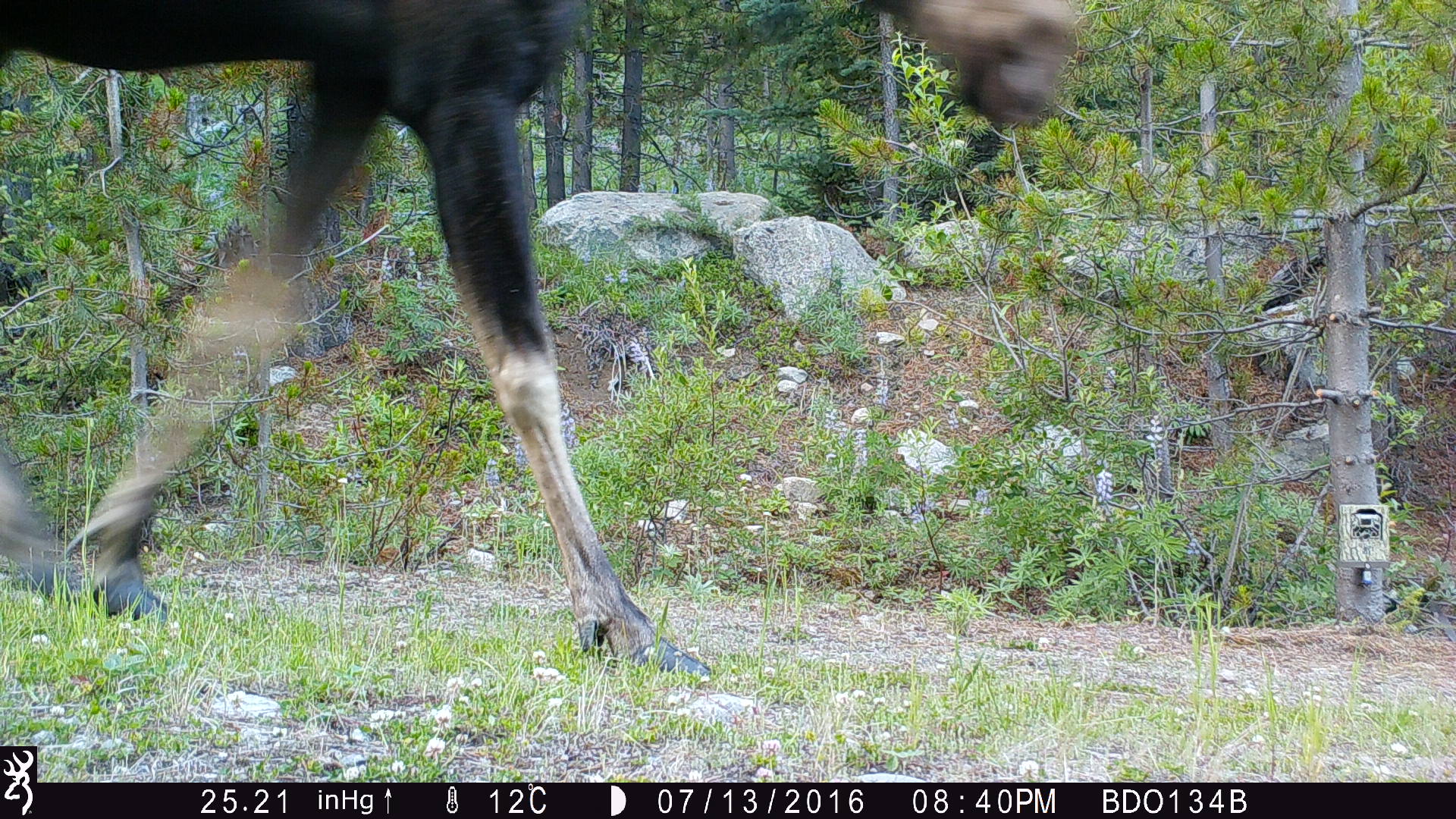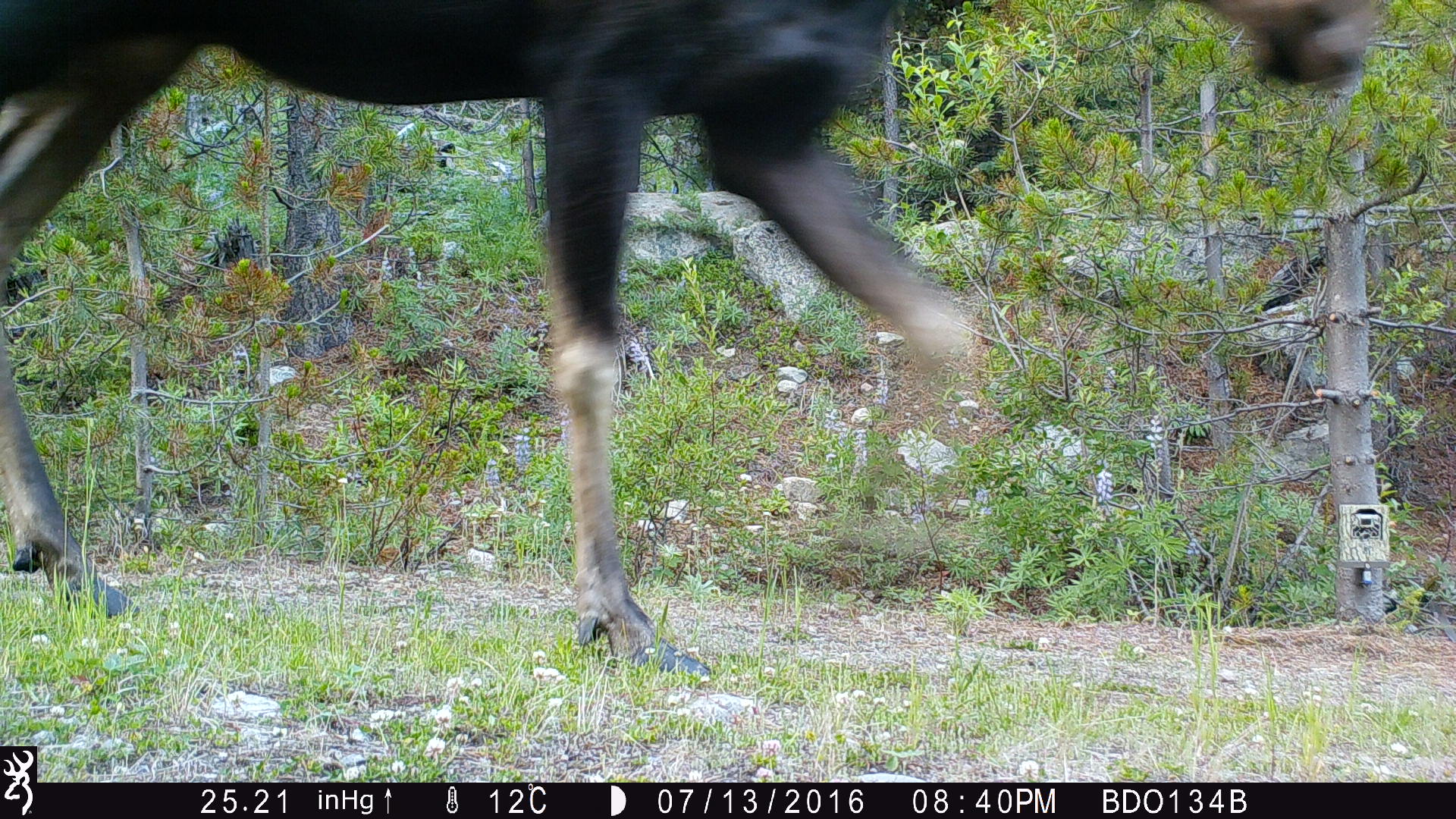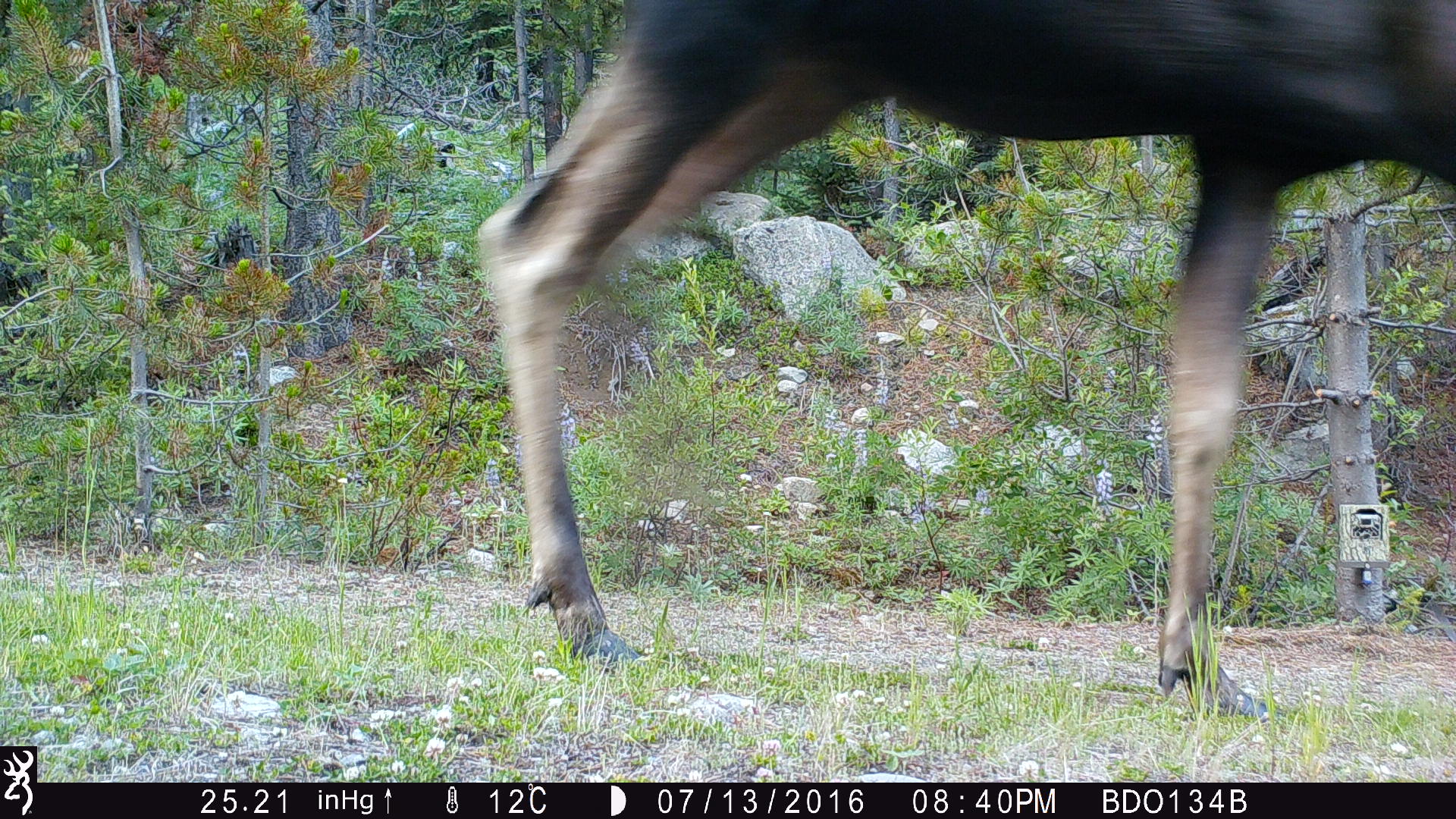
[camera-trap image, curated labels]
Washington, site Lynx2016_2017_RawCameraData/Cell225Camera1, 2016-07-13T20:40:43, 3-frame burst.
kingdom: Animalia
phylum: Chordata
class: Mammalia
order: Artiodactyla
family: Cervidae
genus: Alces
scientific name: Alces alces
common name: moose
Alces alces (moose). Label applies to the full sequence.